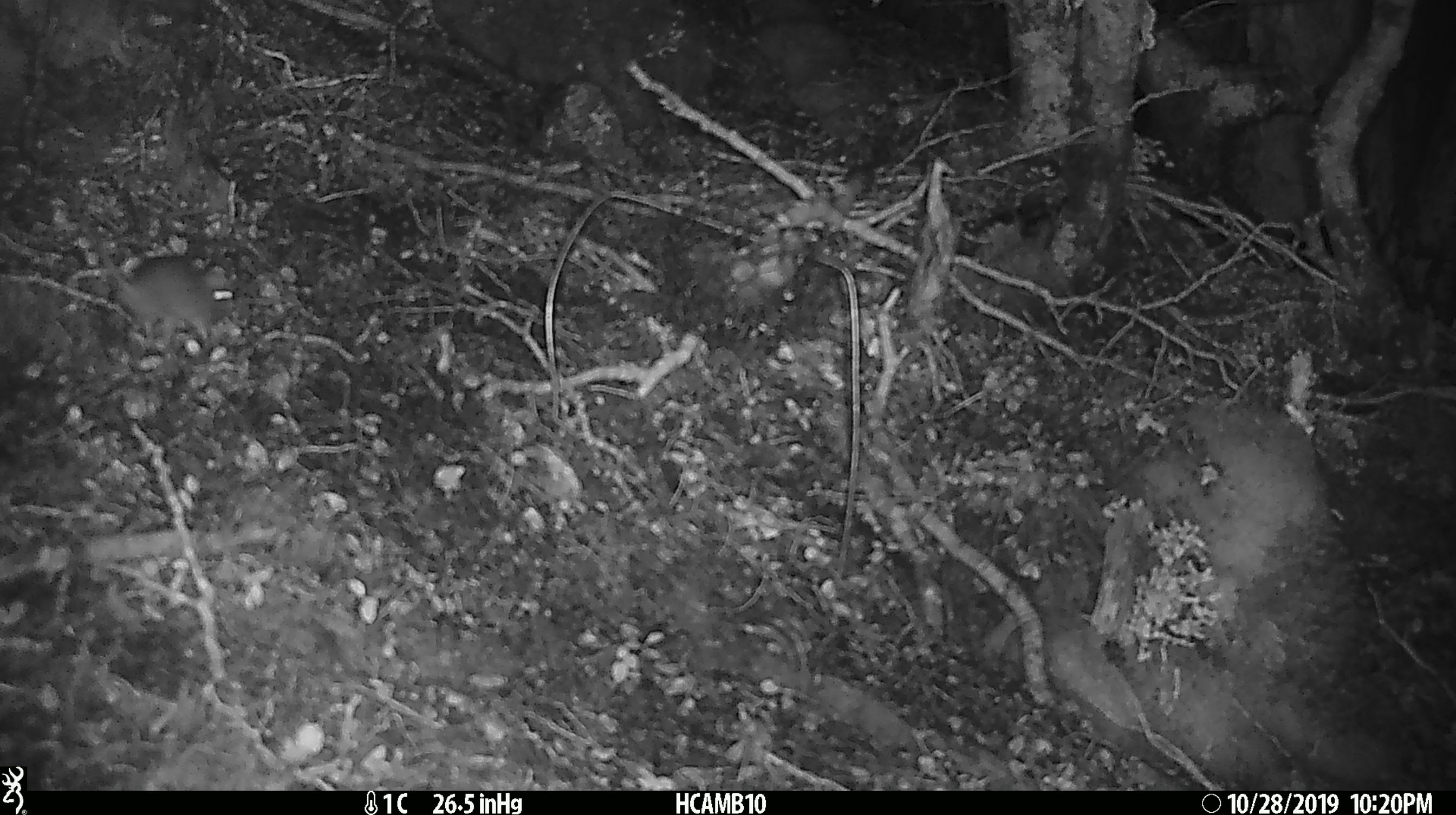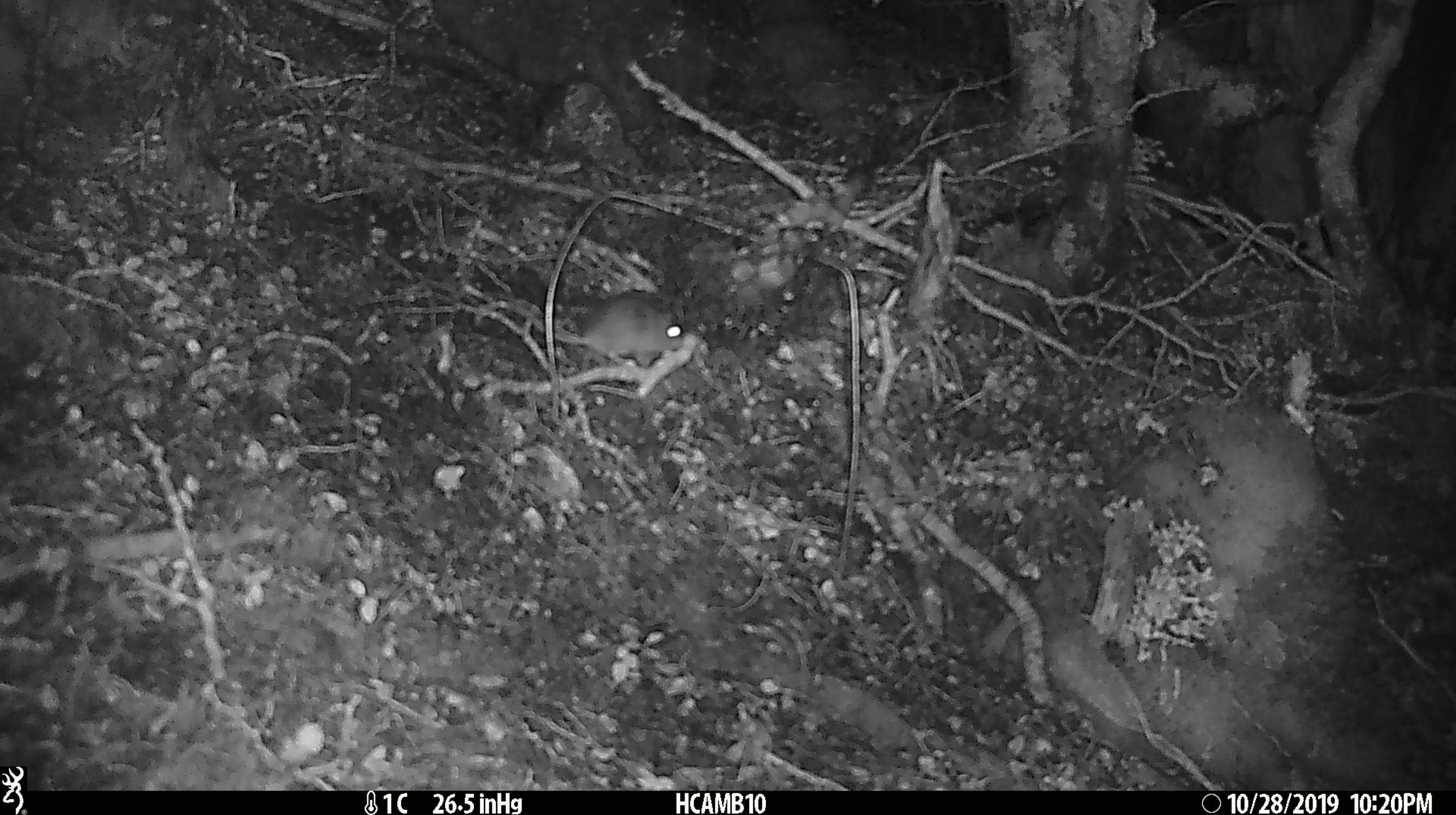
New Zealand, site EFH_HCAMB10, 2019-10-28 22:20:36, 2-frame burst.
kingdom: Animalia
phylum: Chordata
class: Mammalia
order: Rodentia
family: Muridae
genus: Mus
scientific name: Mus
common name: mouse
Mouse (Mus).